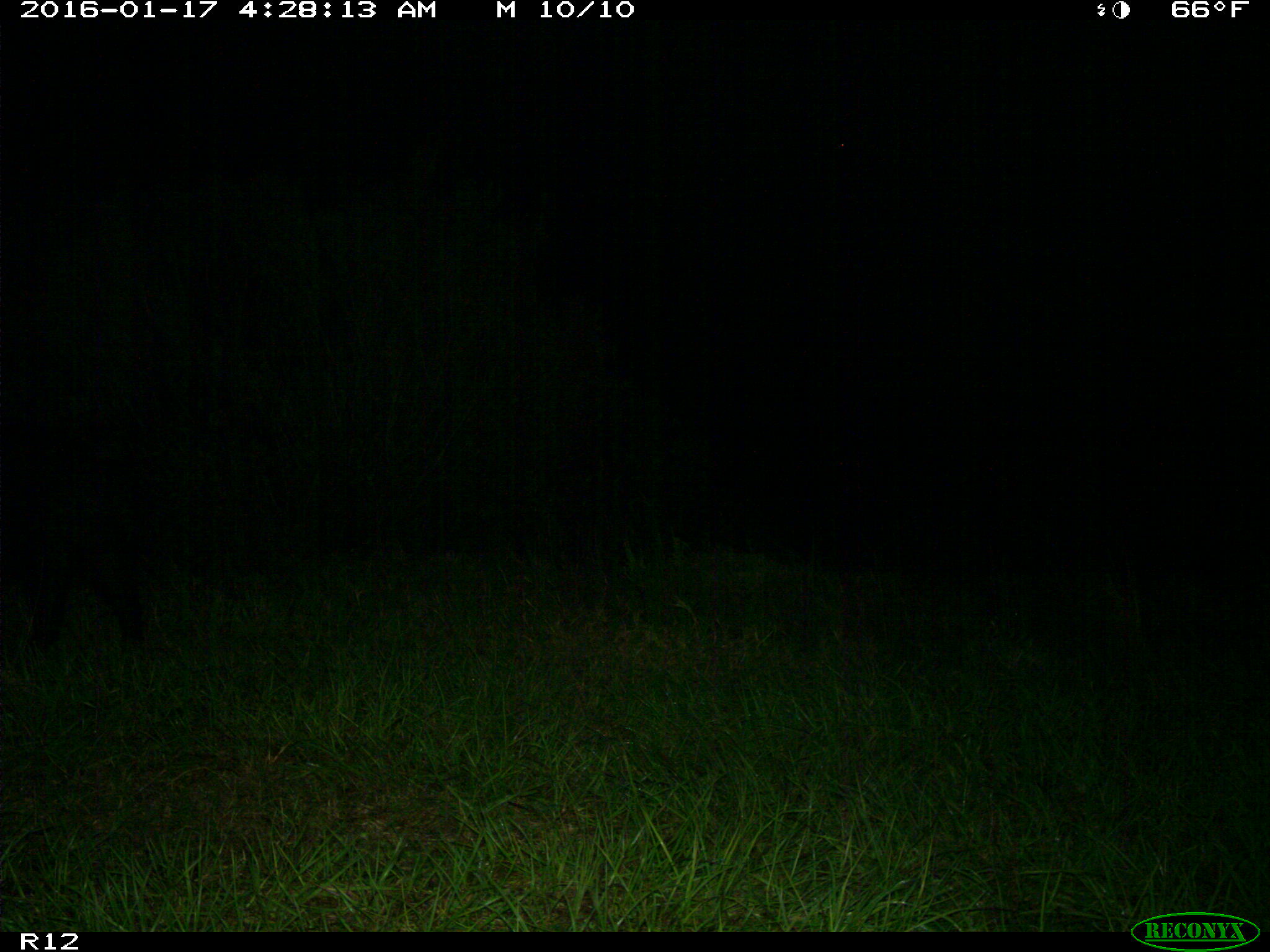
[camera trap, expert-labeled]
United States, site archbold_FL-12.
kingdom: Animalia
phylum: Chordata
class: Mammalia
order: Artiodactyla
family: Suidae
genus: Sus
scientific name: Sus scrofa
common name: wild boar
Sus scrofa (wild boar).